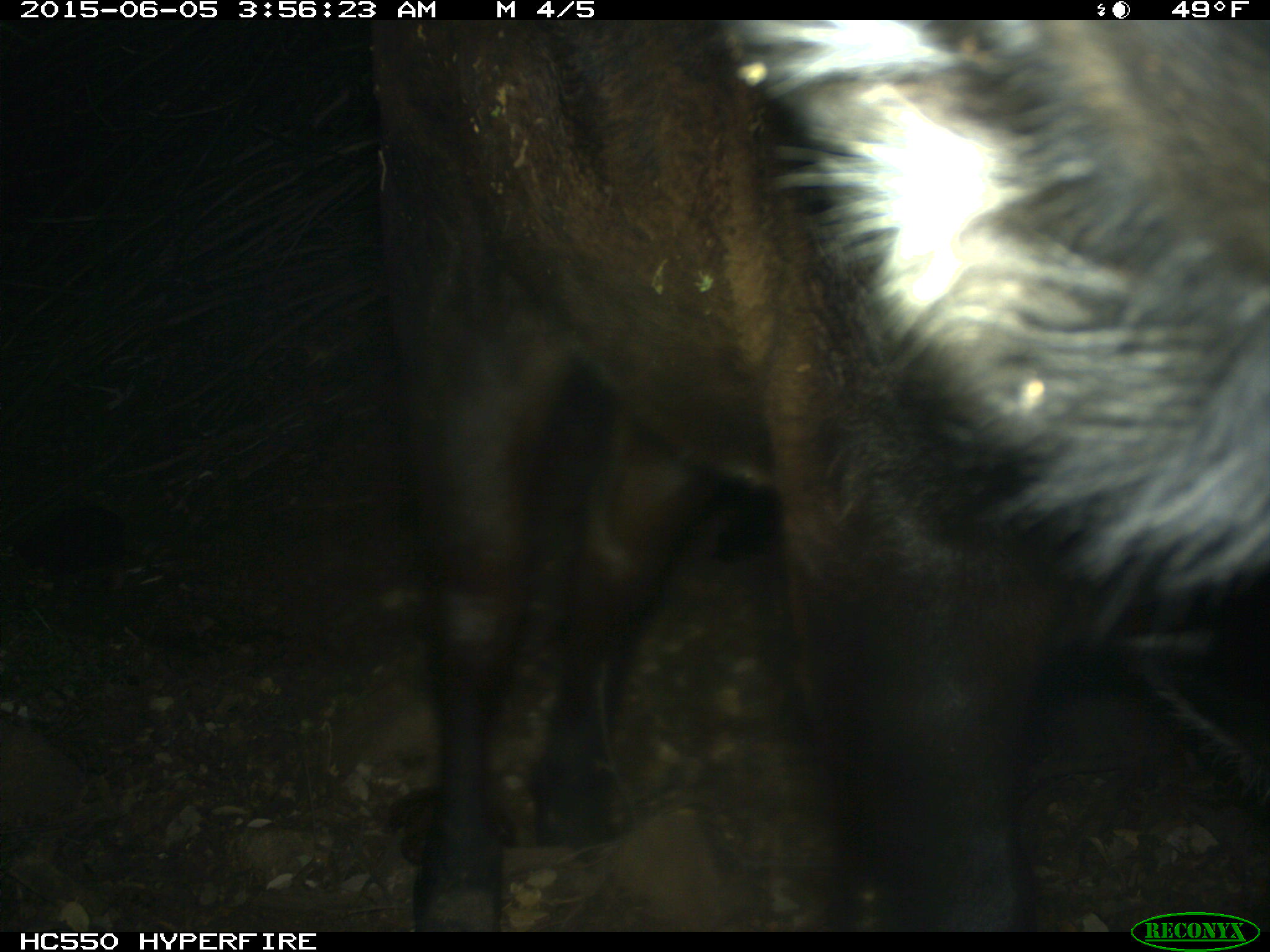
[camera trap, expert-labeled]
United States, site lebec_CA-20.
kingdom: Animalia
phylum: Chordata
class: Mammalia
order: Artiodactyla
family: Bovidae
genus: Bos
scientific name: Bos taurus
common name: domestic cow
Bos taurus (domestic cow).